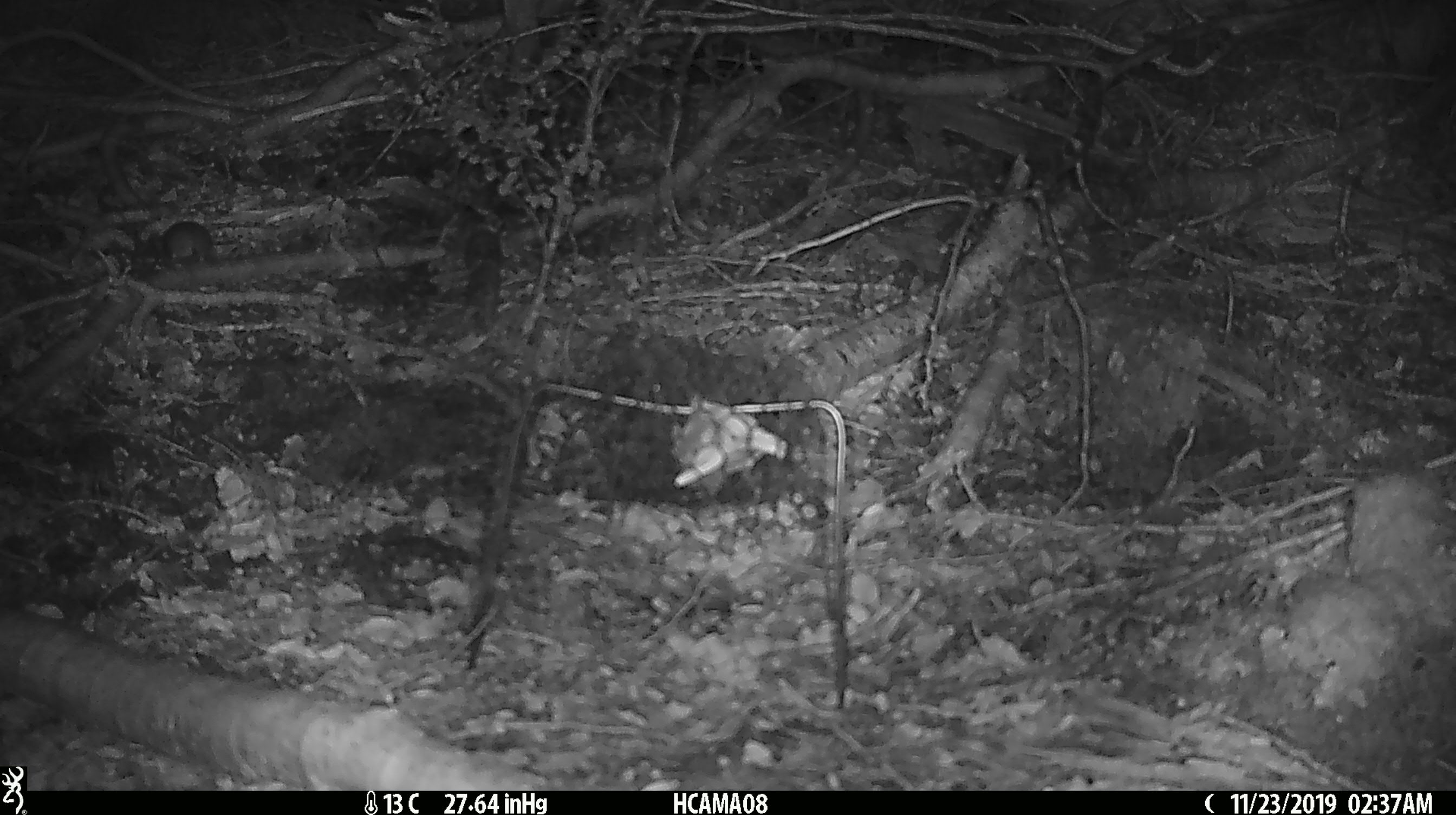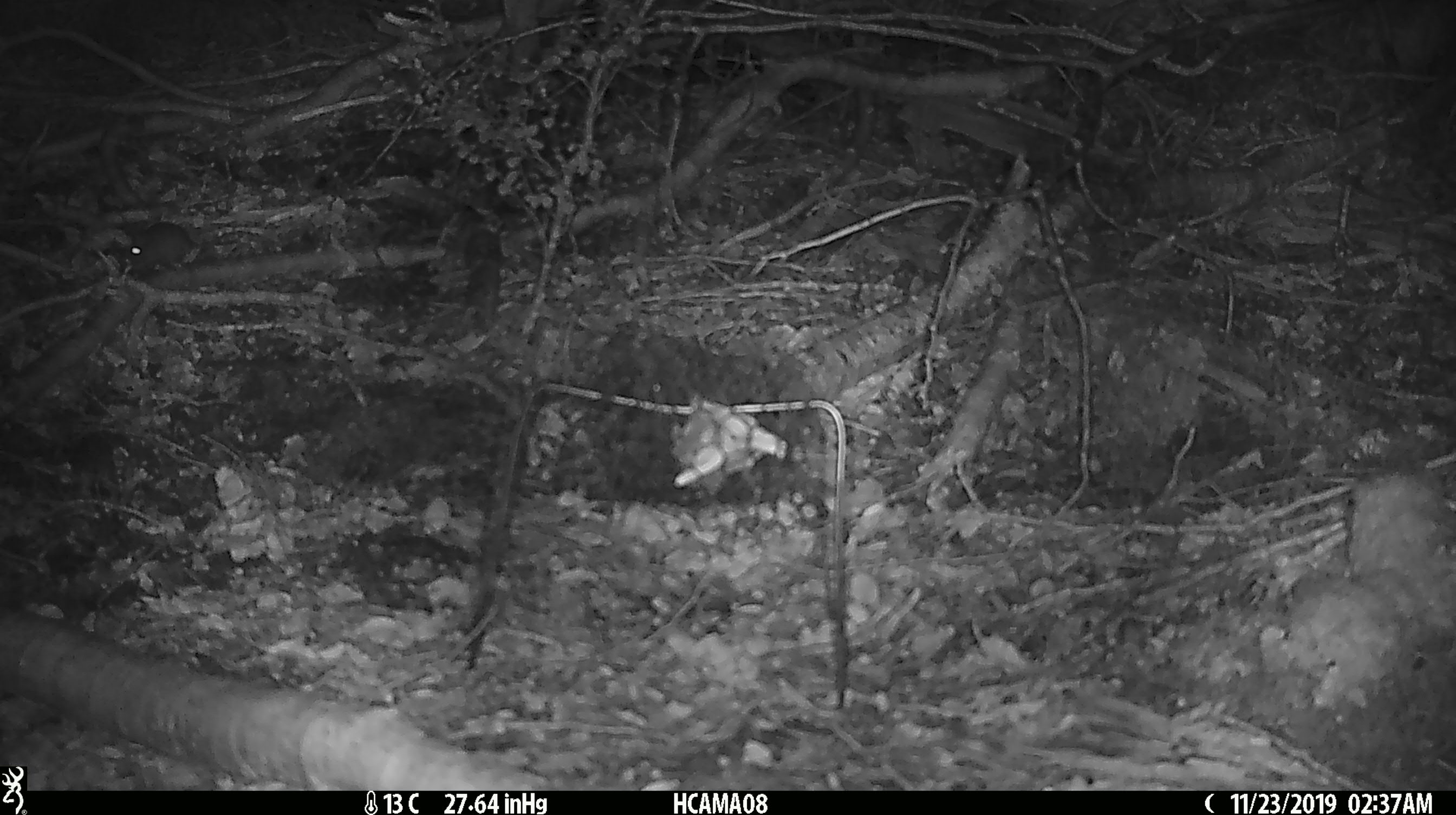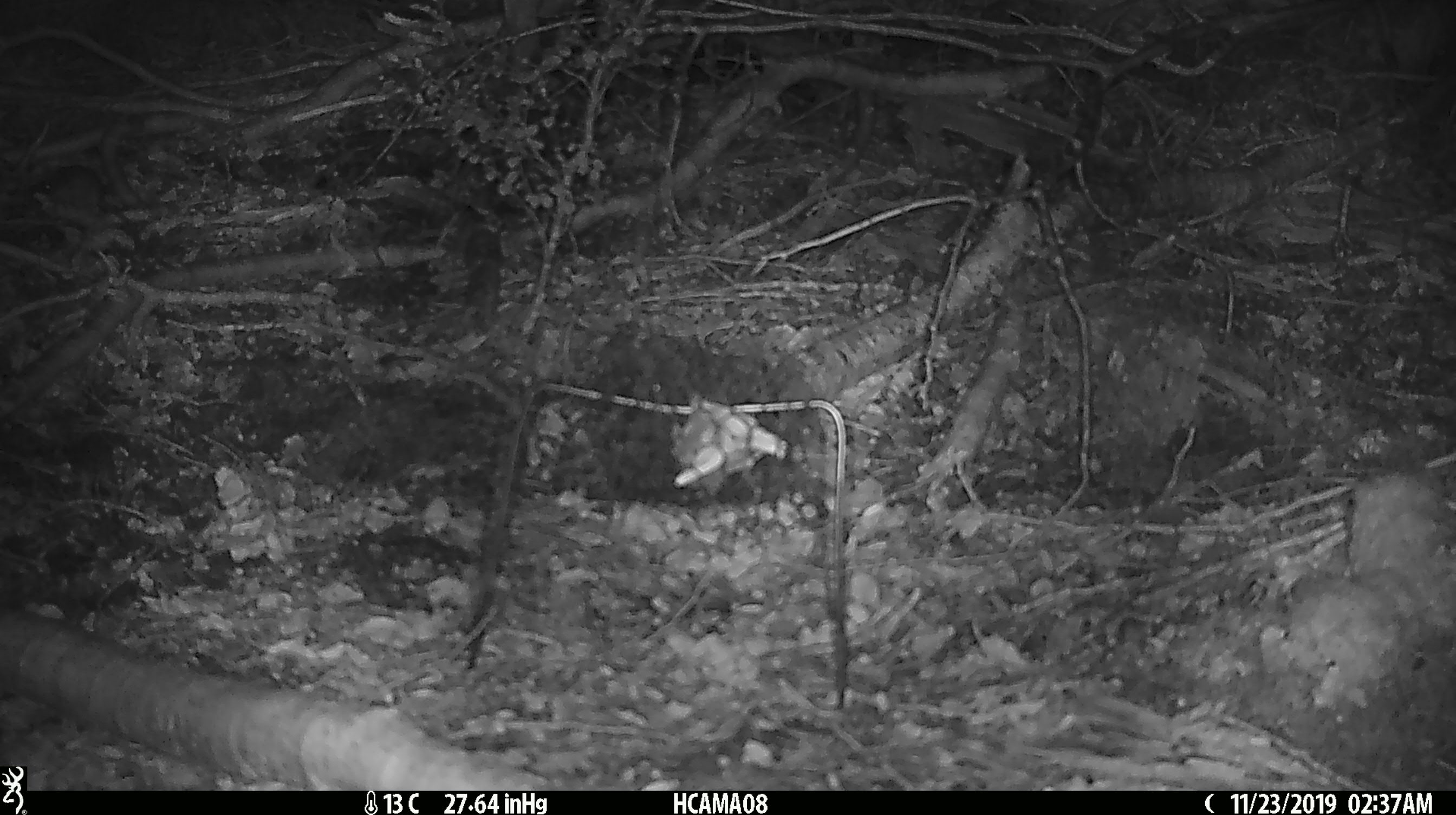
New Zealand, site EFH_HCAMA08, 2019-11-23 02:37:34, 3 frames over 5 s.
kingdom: Animalia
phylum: Chordata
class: Mammalia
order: Rodentia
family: Muridae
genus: Mus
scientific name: Mus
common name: mouse